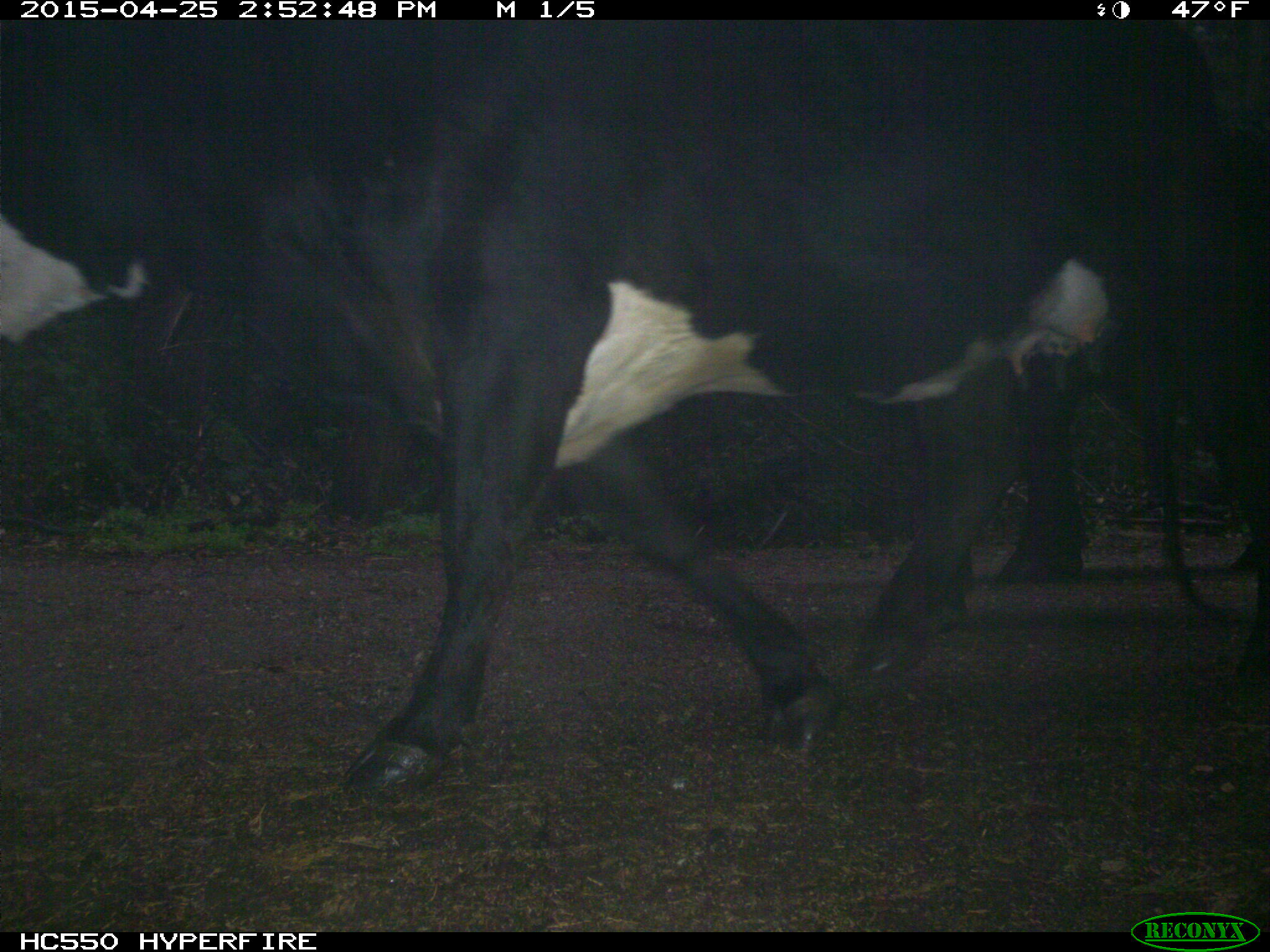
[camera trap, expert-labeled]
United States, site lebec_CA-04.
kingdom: Animalia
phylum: Chordata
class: Mammalia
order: Artiodactyla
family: Bovidae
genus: Bos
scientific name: Bos taurus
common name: domestic cow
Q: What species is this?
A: Bos taurus (domestic cow).